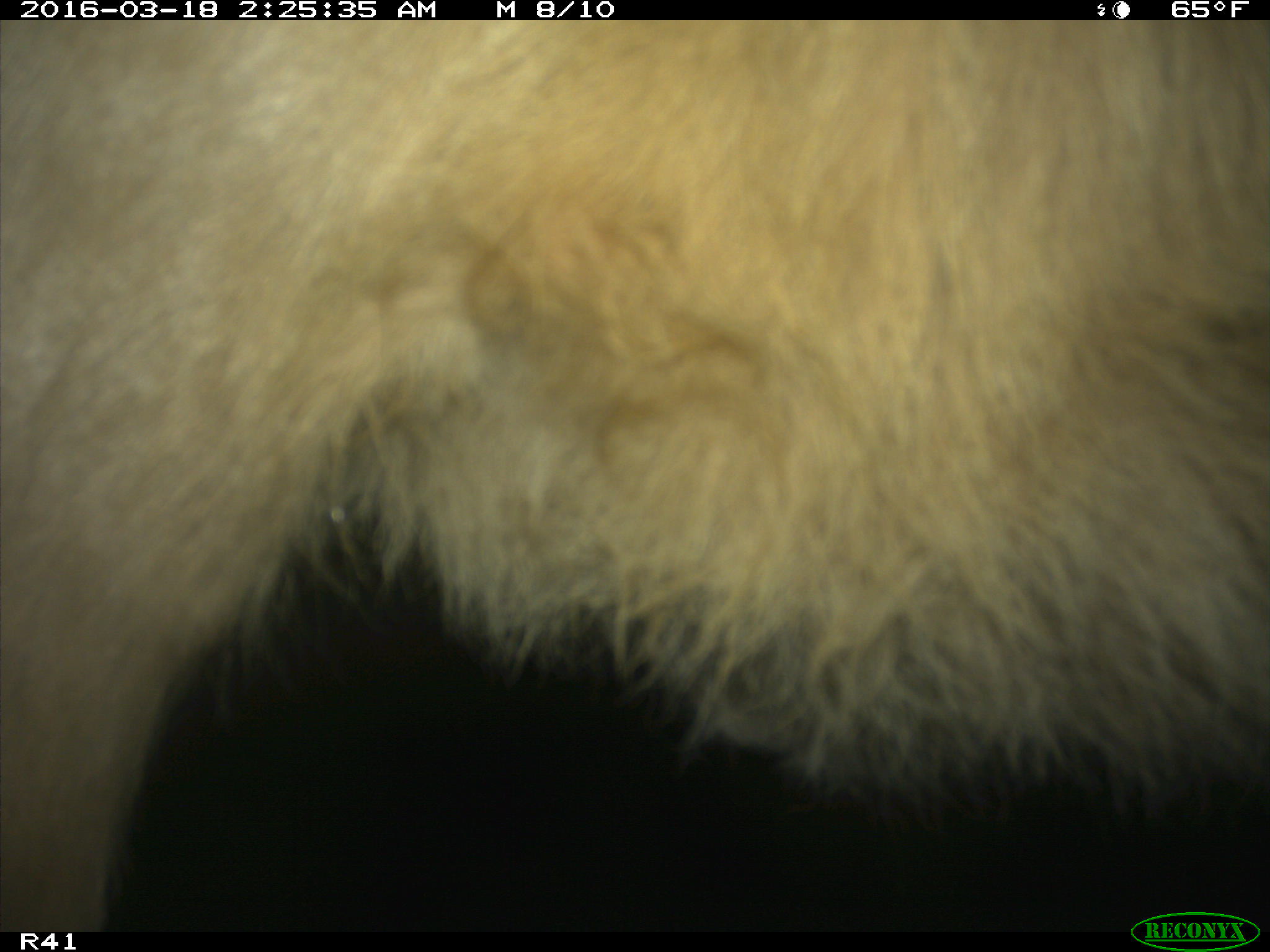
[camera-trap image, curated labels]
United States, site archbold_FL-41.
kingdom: Animalia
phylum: Chordata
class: Mammalia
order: Artiodactyla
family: Bovidae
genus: Bos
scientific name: Bos taurus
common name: domestic cow